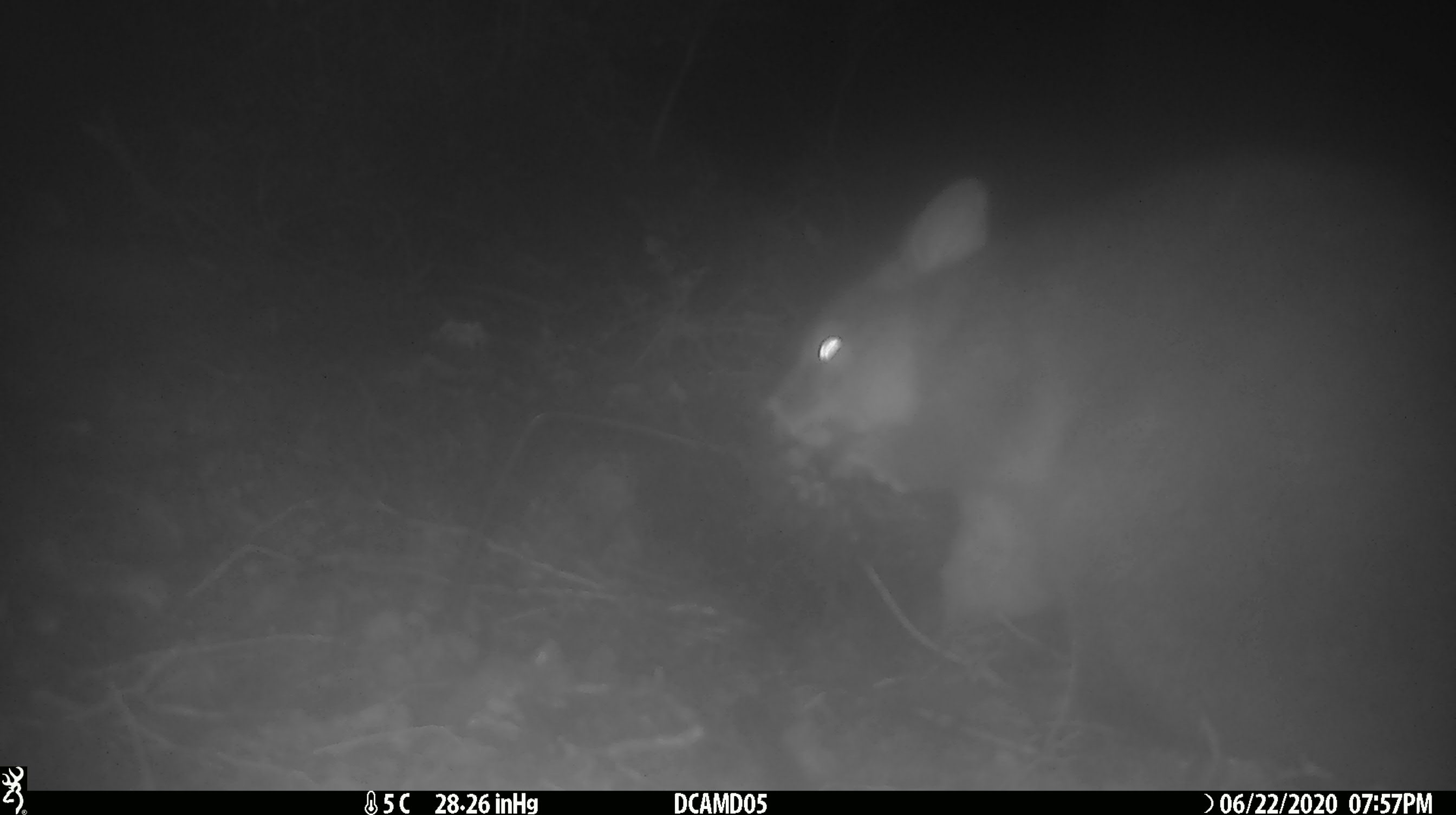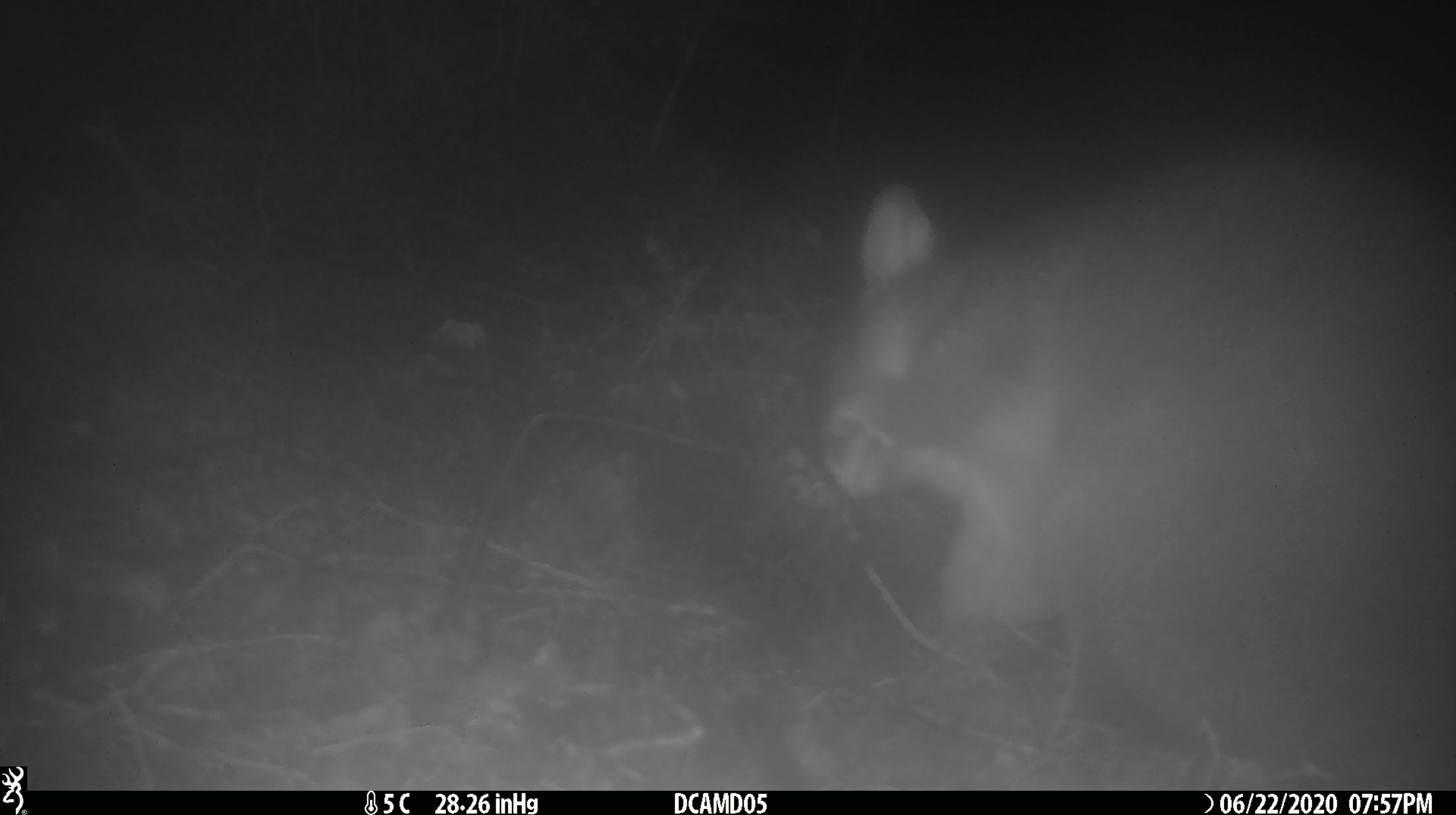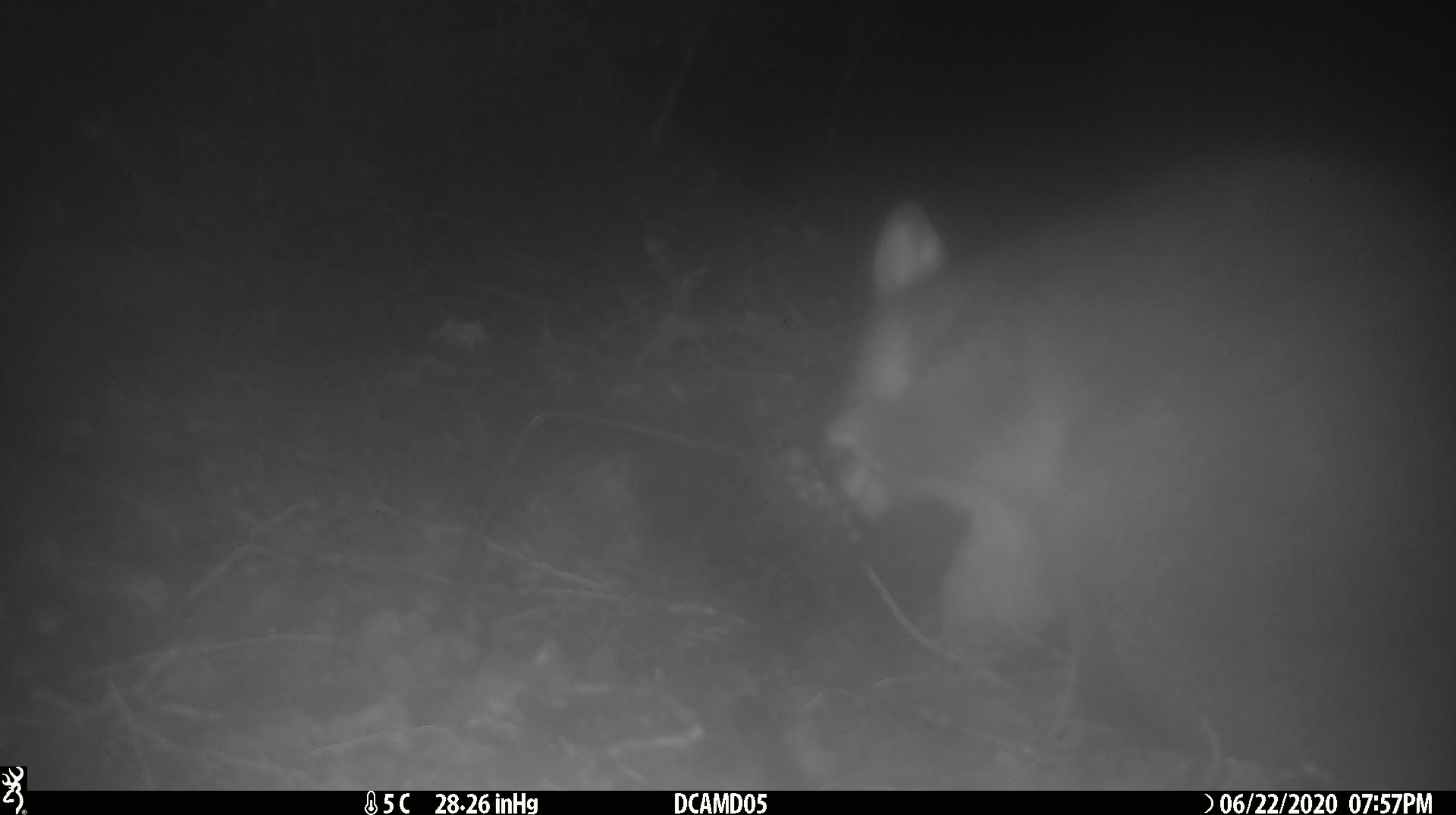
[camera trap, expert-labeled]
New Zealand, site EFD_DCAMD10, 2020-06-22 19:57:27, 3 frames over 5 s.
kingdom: Animalia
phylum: Chordata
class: Mammalia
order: Diprotodontia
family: Phalangeridae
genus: Trichosurus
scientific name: Trichosurus vulpecula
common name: common brushtail possum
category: possum